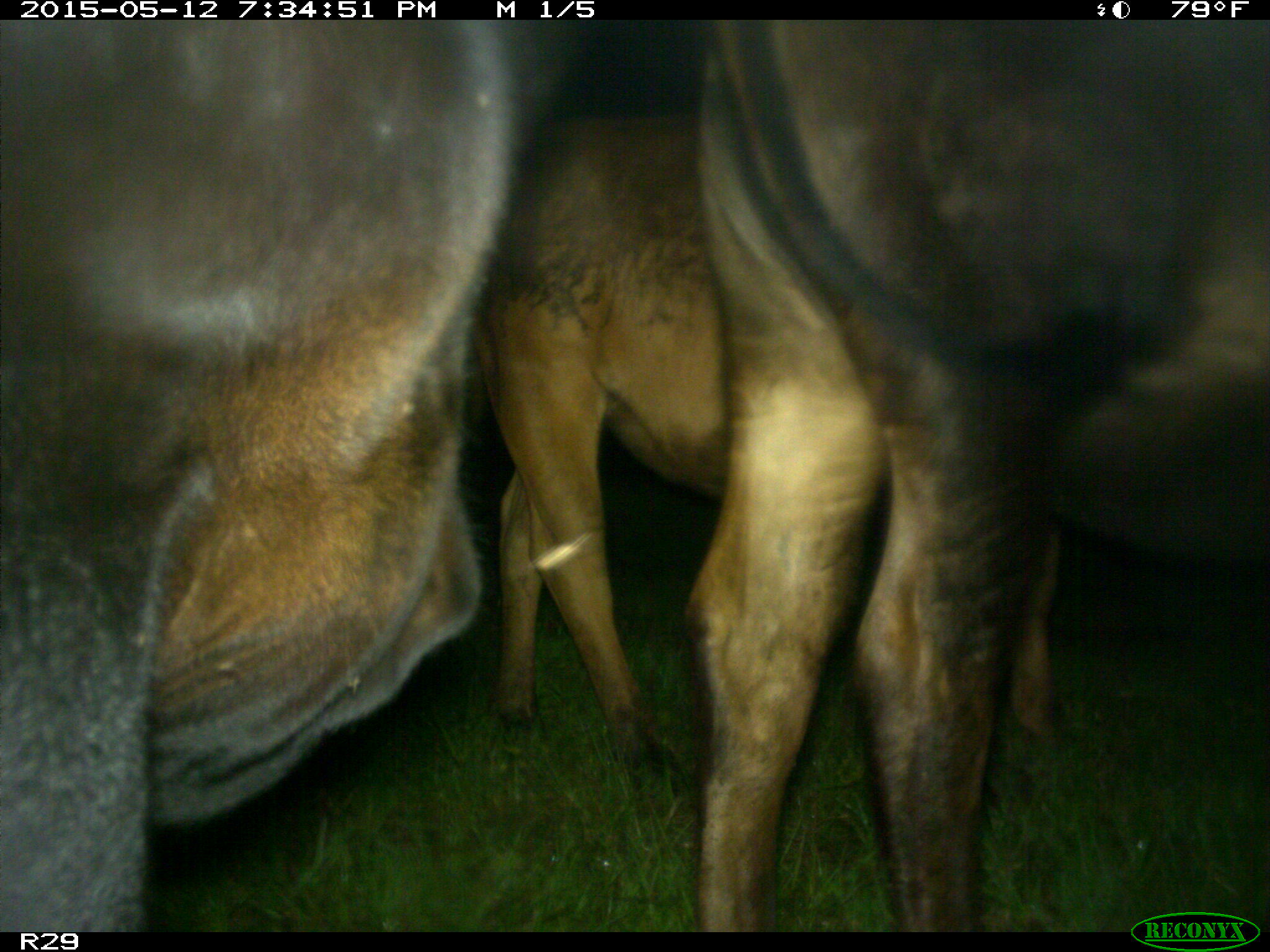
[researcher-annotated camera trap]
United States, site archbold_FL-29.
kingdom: Animalia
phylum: Chordata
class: Mammalia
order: Artiodactyla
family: Bovidae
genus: Bos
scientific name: Bos taurus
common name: domestic cow